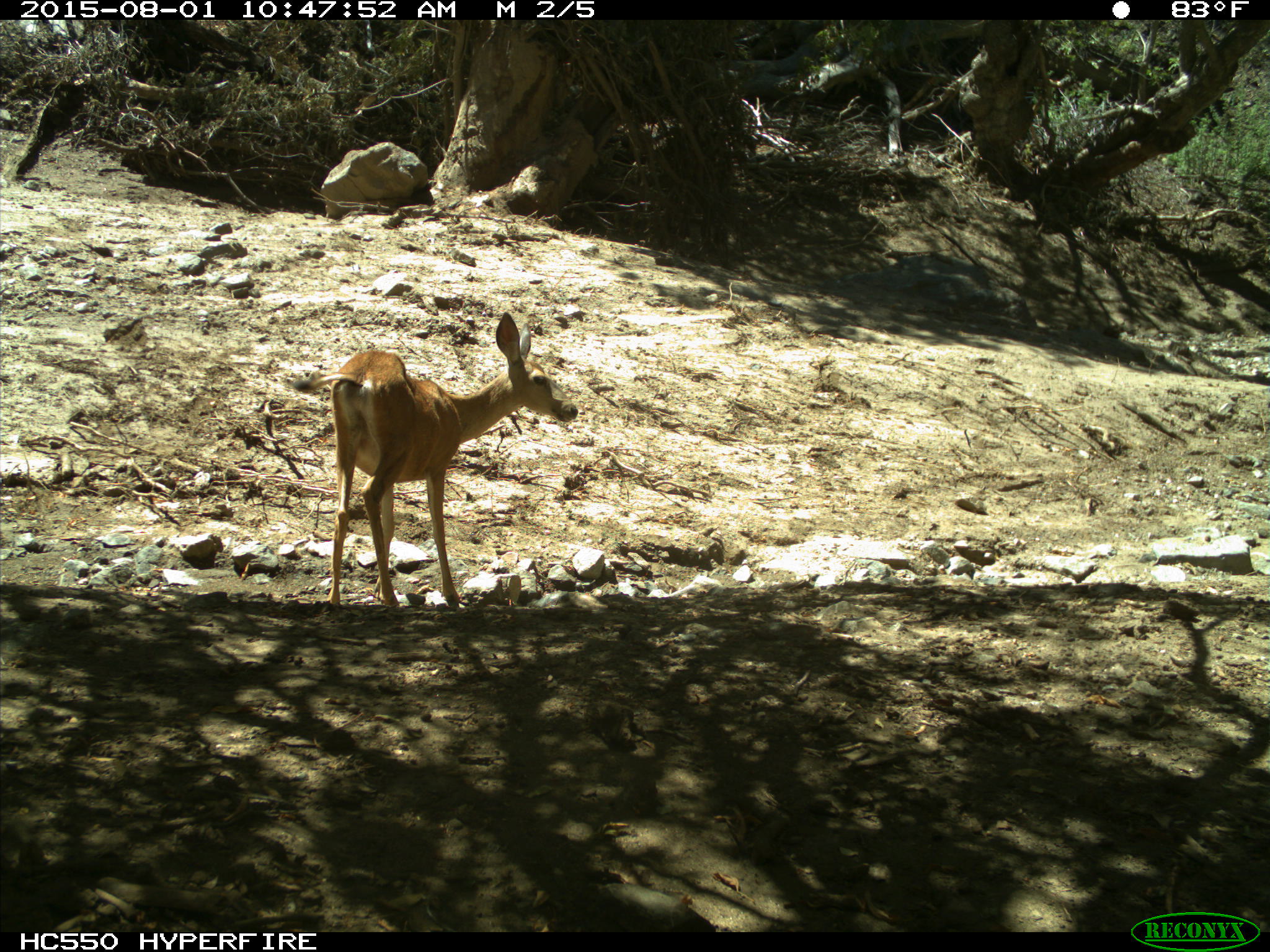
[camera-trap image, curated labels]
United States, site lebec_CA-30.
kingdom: Animalia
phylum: Chordata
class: Mammalia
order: Artiodactyla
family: Cervidae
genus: Odocoileus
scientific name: Odocoileus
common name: deer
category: unidentified deer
Unidentified deer (deer) (Odocoileus).